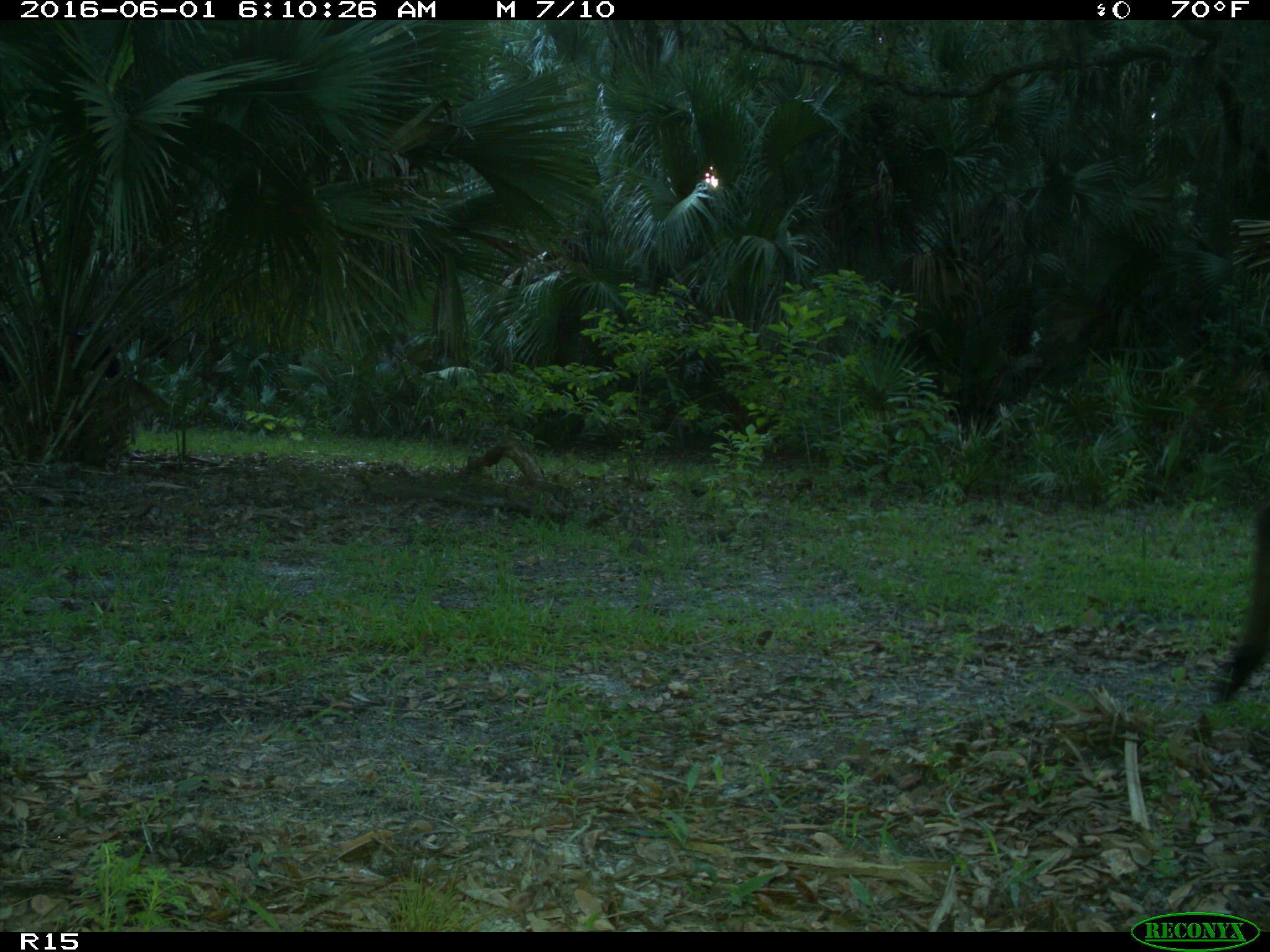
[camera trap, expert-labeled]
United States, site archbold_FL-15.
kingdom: Animalia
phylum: Chordata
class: Mammalia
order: Artiodactyla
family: Bovidae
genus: Bos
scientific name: Bos taurus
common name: domestic cow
Bos taurus (domestic cow).